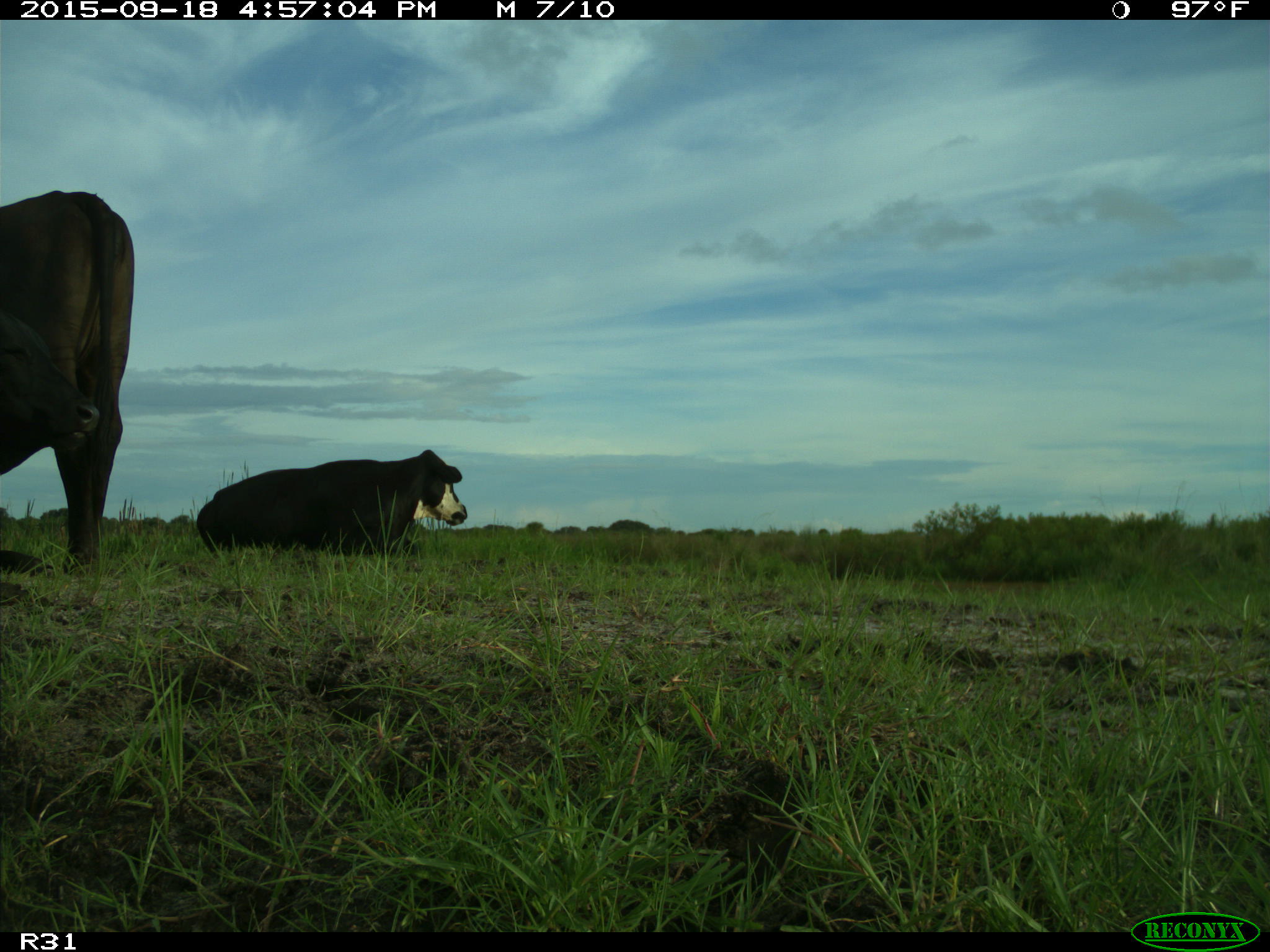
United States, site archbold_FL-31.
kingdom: Animalia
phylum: Chordata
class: Mammalia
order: Artiodactyla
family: Bovidae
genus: Bos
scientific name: Bos taurus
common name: domestic cow